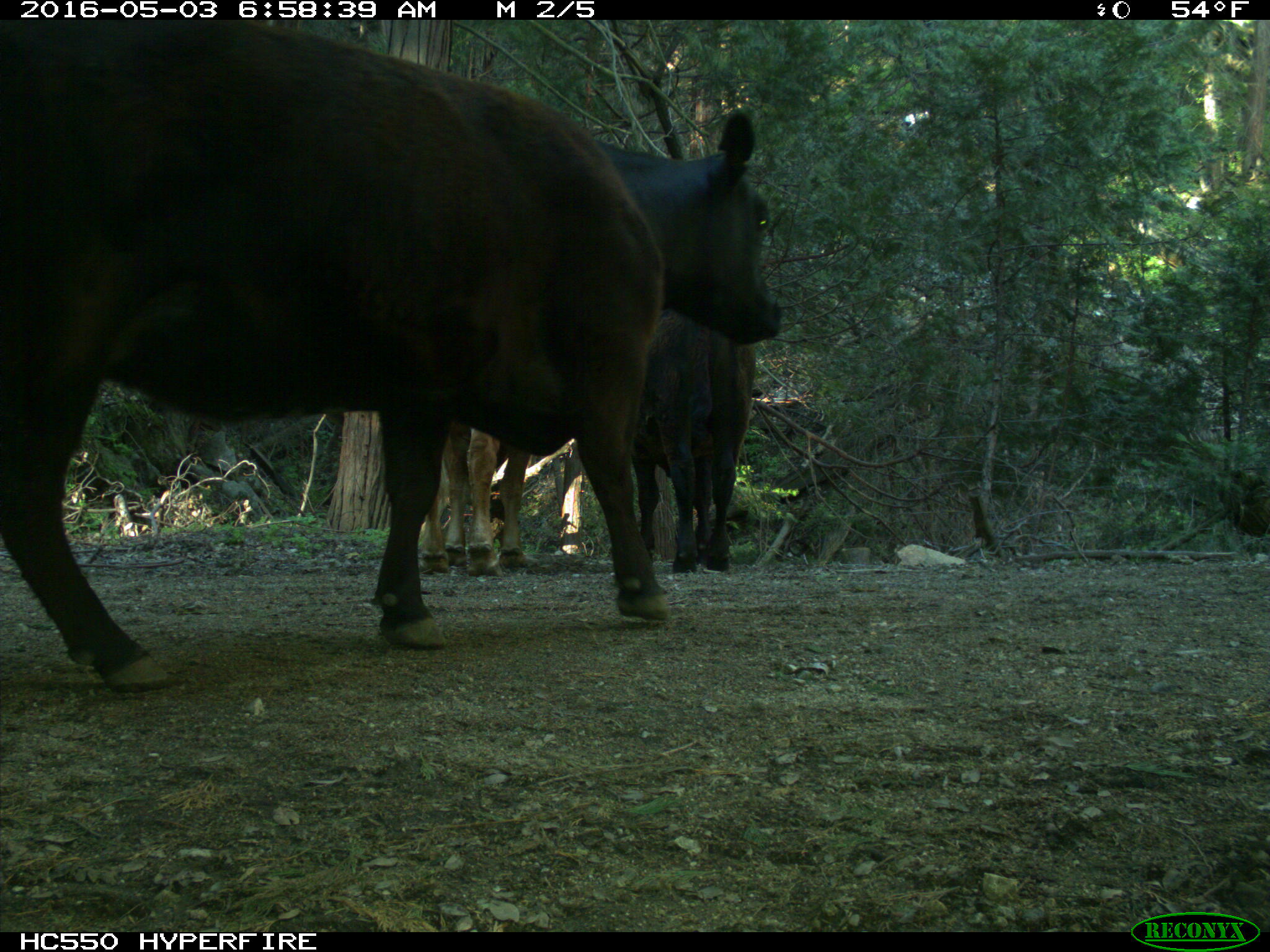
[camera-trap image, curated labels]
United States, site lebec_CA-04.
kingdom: Animalia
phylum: Chordata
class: Mammalia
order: Artiodactyla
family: Bovidae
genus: Bos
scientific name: Bos taurus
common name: domestic cow